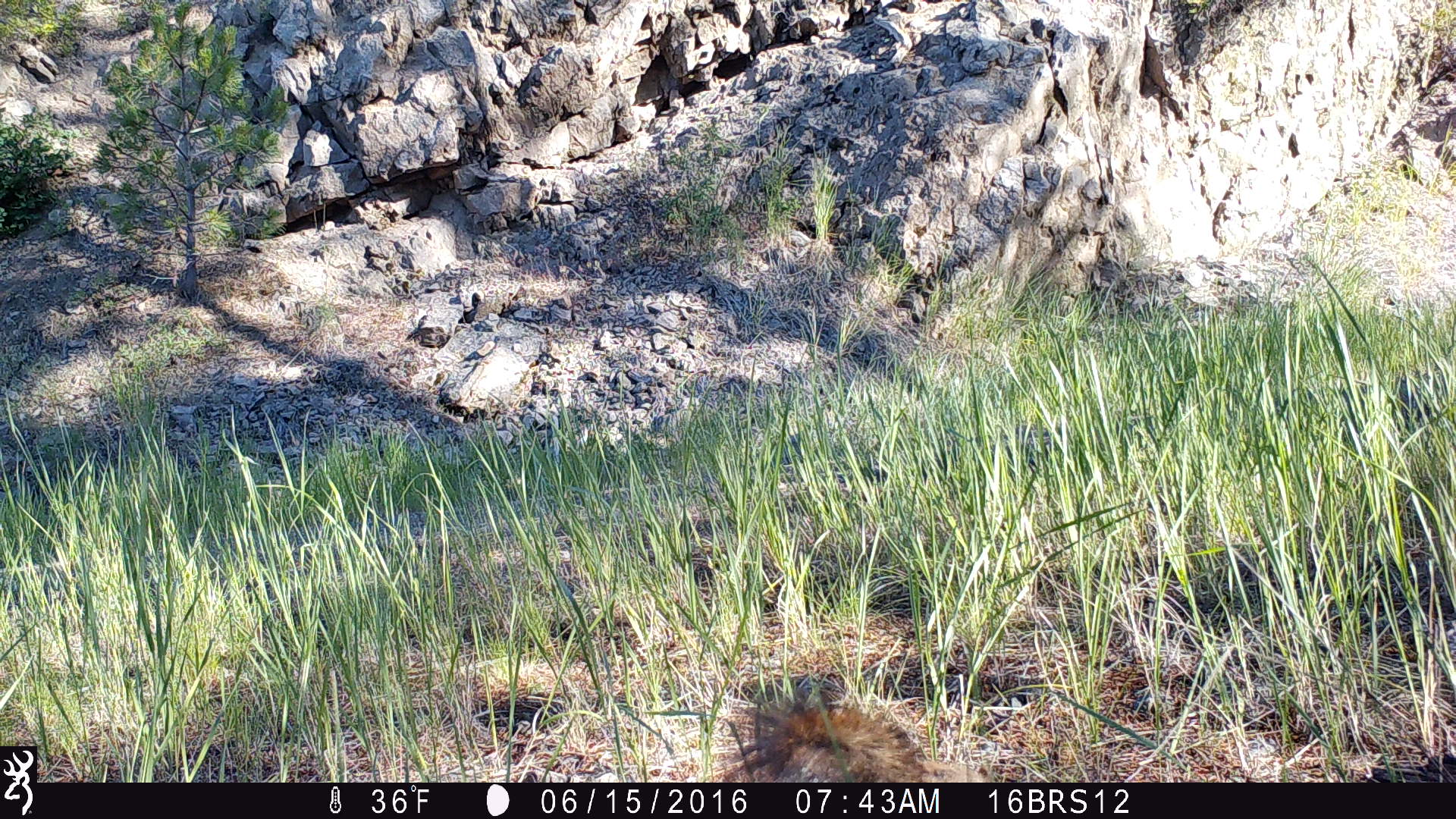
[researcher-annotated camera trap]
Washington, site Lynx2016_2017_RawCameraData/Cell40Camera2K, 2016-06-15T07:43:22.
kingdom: Animalia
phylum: Chordata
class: Mammalia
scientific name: Mammalia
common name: small mammal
Small mammal (Mammalia). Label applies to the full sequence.